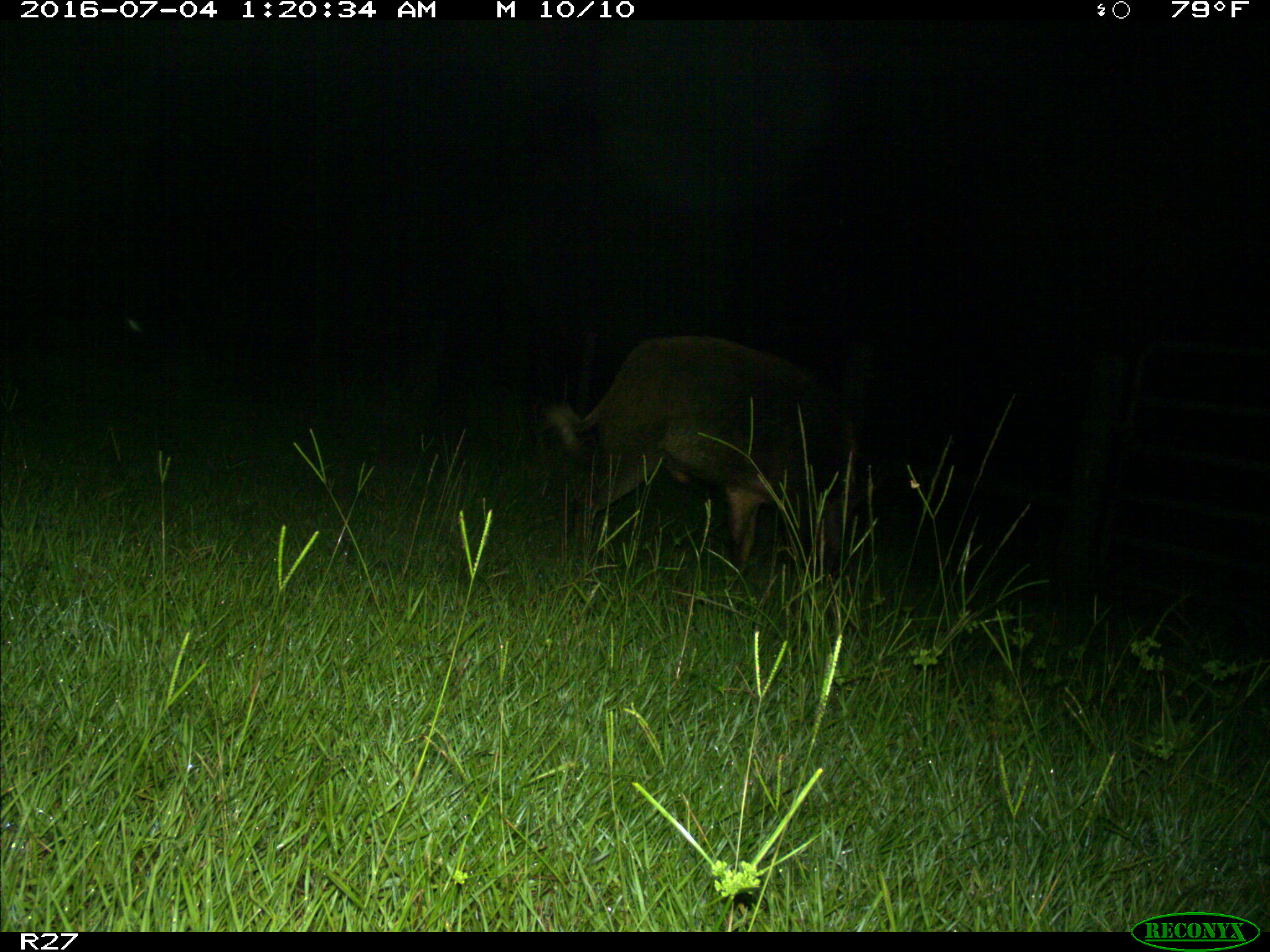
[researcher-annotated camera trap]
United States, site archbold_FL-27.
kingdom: Animalia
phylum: Chordata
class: Mammalia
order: Artiodactyla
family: Suidae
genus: Sus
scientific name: Sus scrofa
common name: wild boar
Sus scrofa (wild boar).